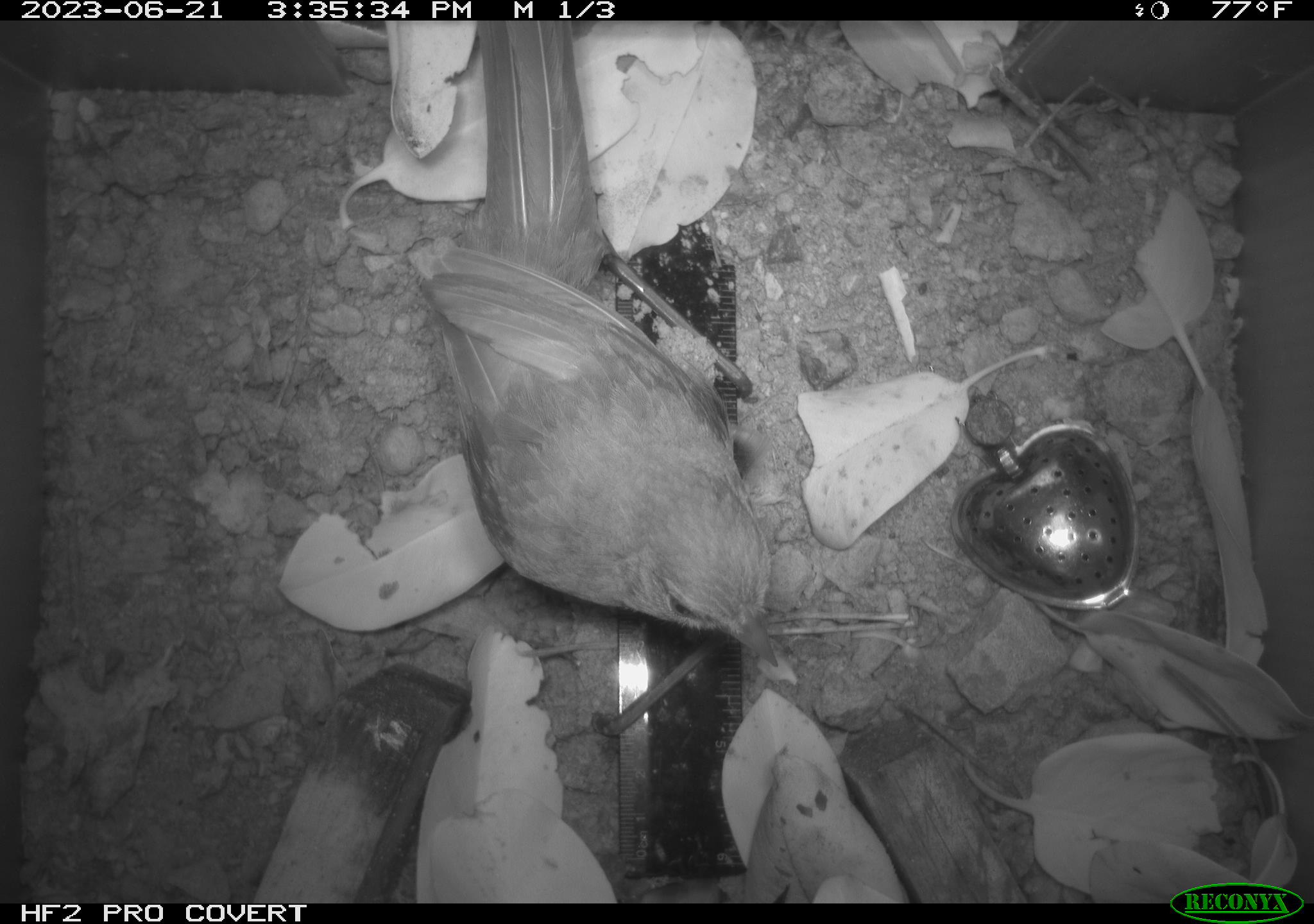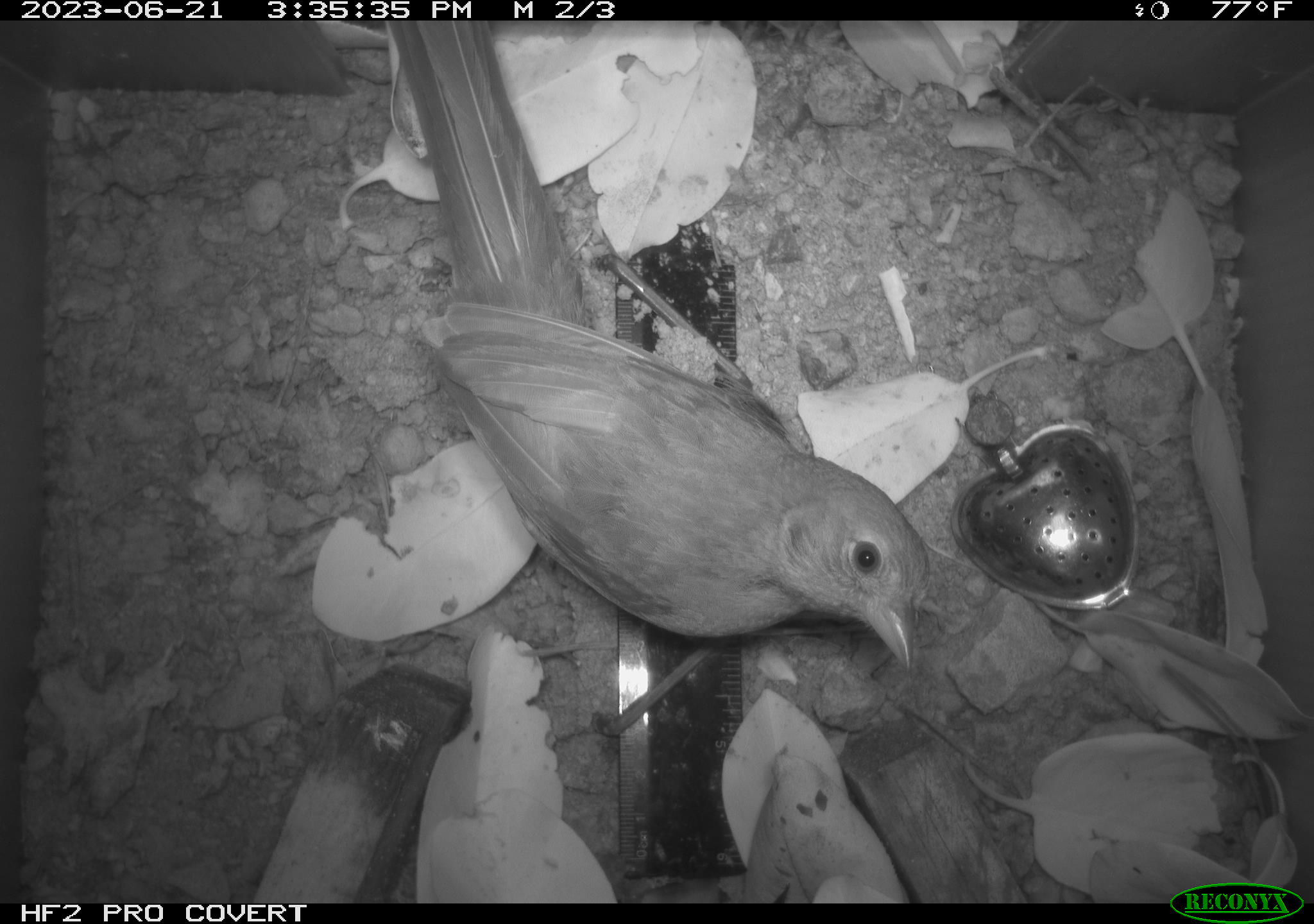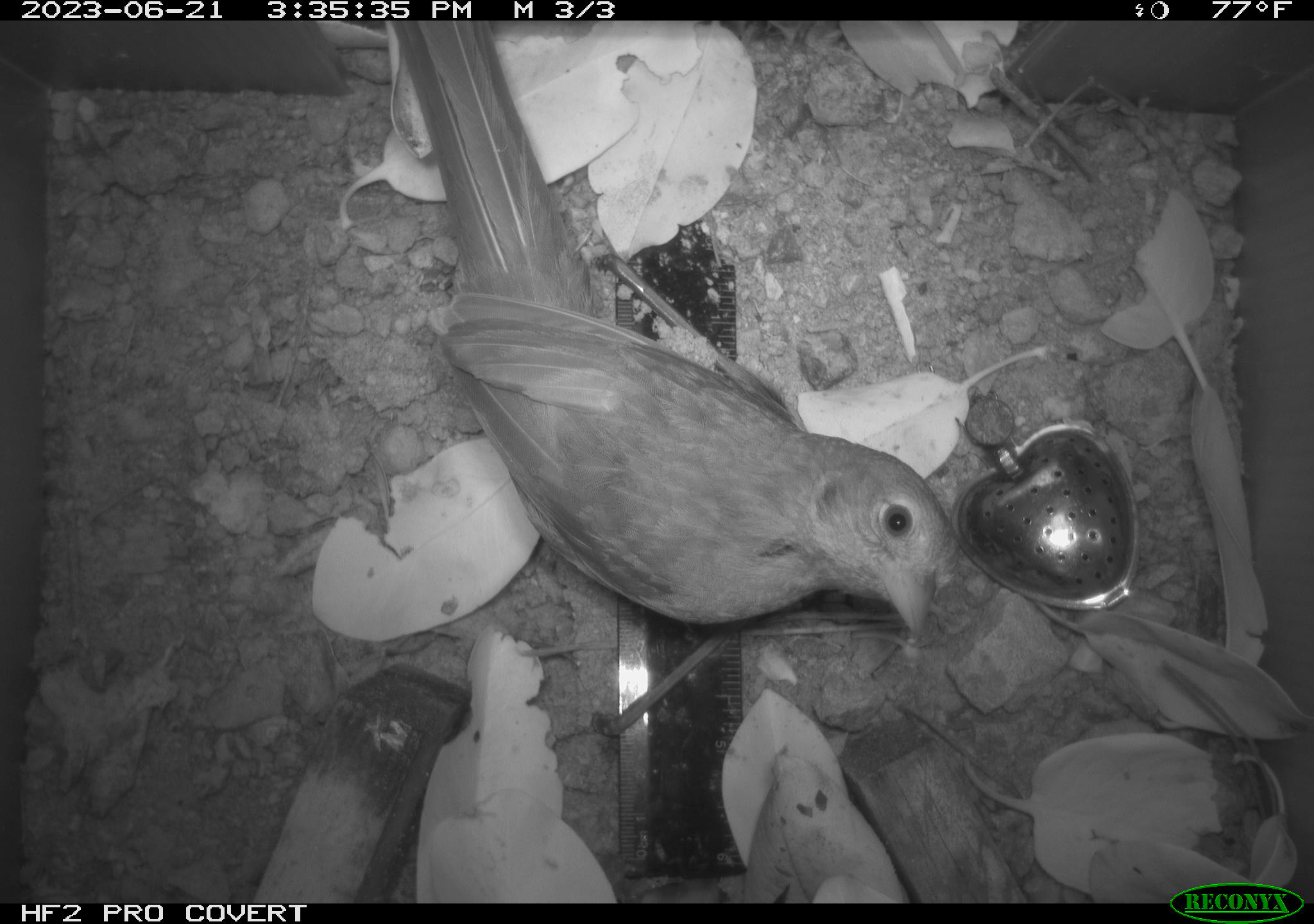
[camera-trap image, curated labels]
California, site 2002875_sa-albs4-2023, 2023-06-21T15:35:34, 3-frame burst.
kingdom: Animalia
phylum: Chordata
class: Aves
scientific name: Aves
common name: bird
Bird (Aves).